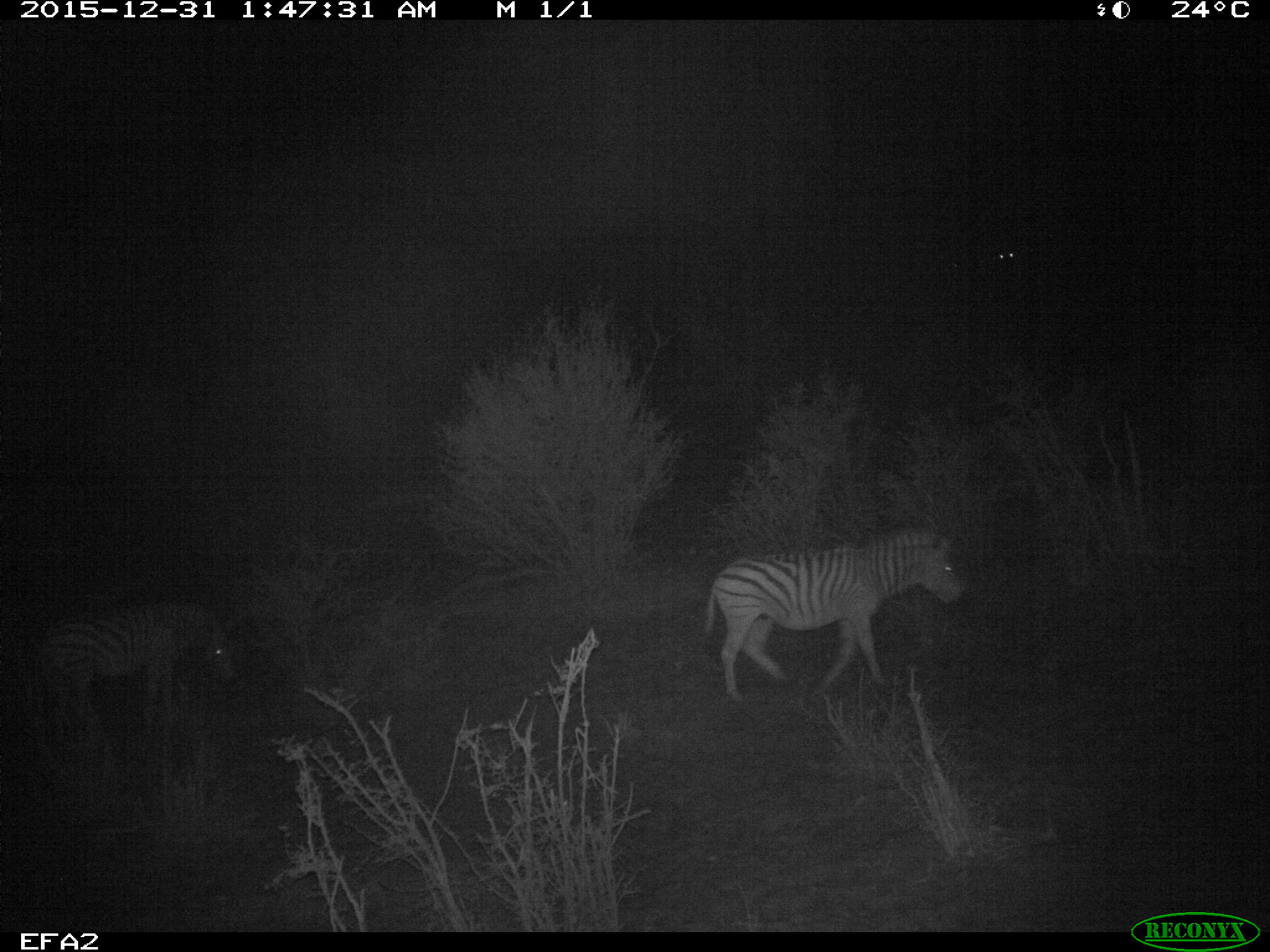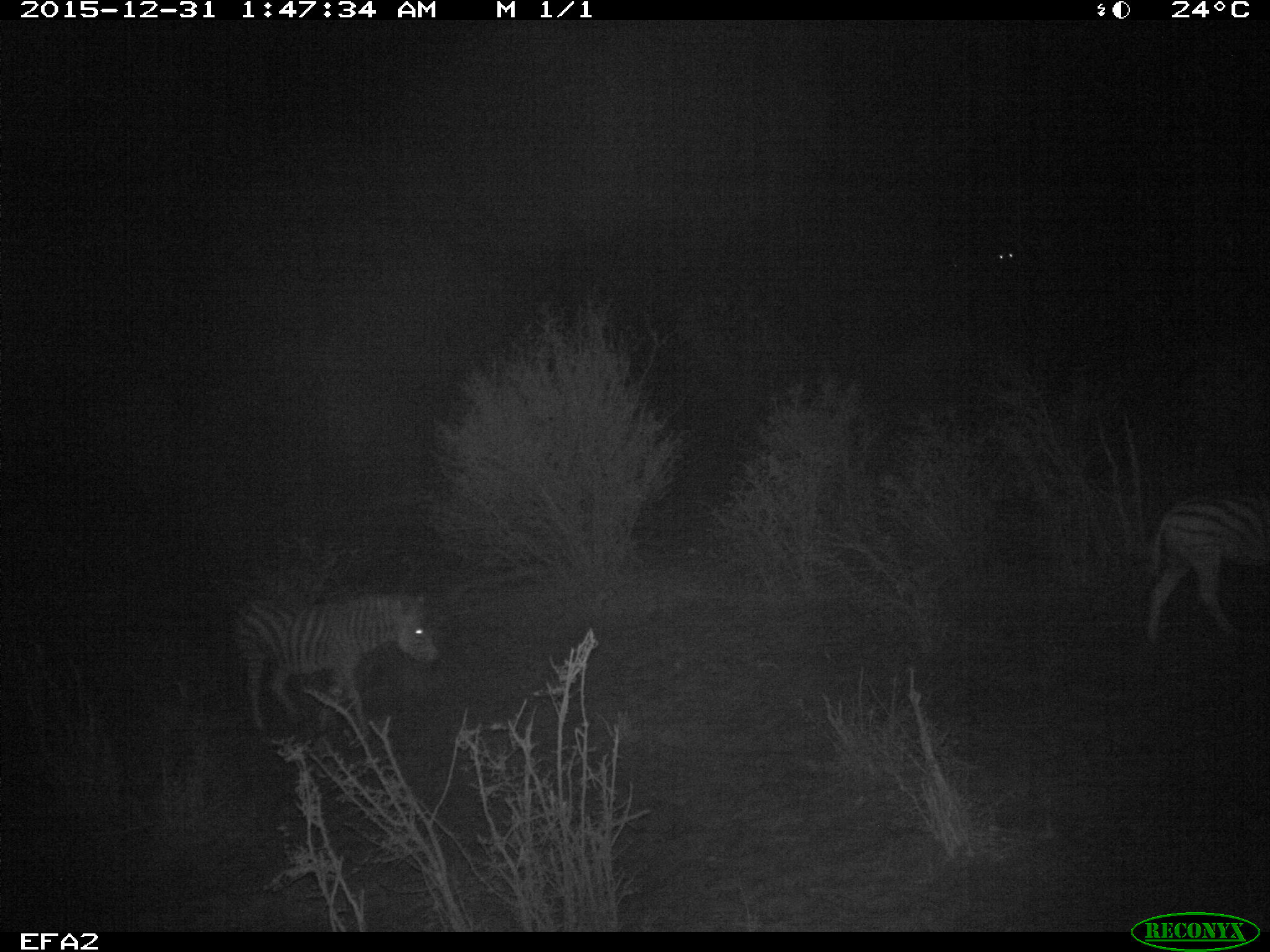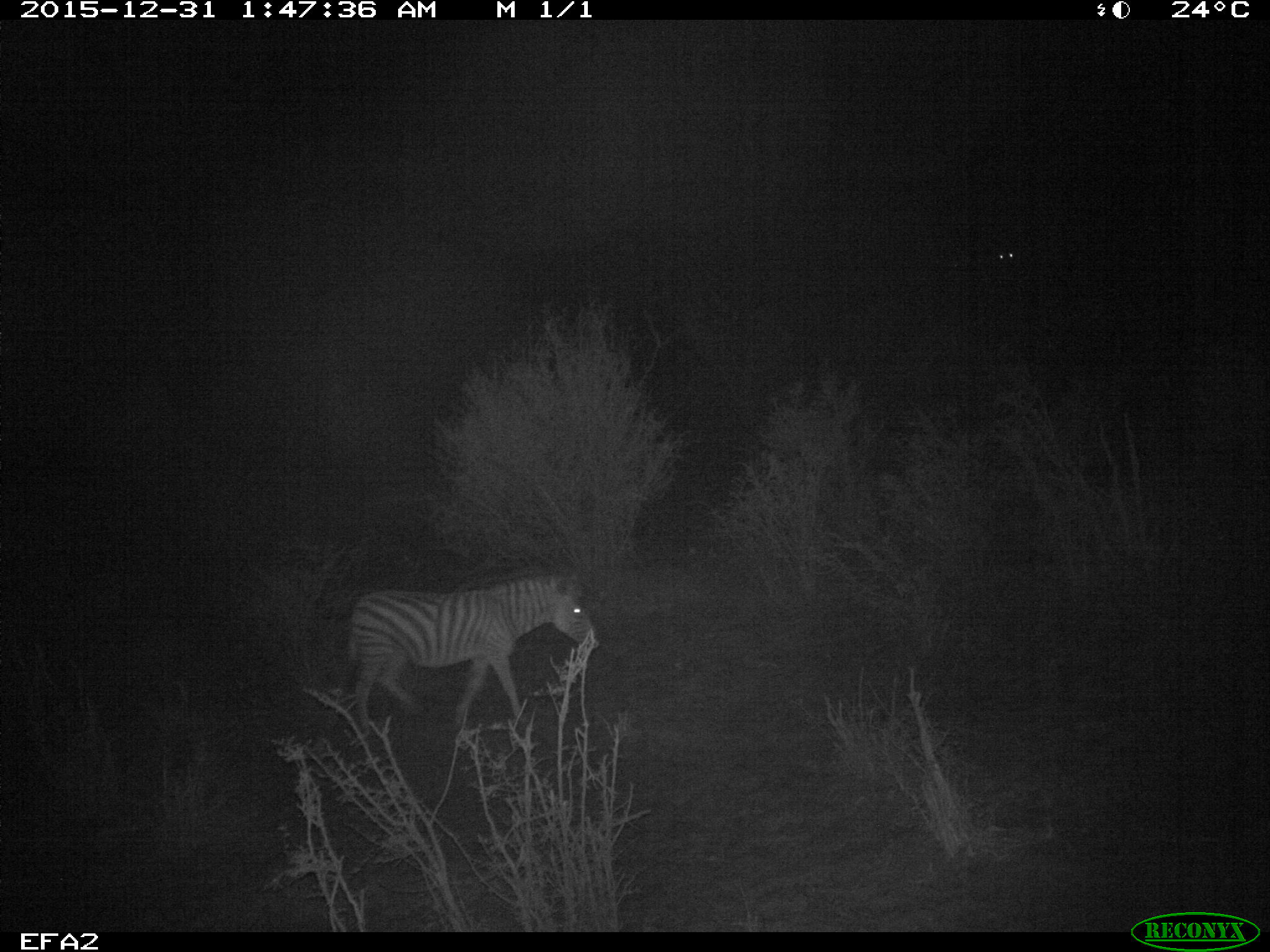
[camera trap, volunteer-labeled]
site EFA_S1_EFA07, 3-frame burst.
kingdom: Animalia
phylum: Chordata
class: Mammalia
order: Perissodactyla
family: Equidae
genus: Equus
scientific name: Equus quagga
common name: plains zebra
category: zebraplains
Zebraplains (plains zebra) (Equus quagga), count 2. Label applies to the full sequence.